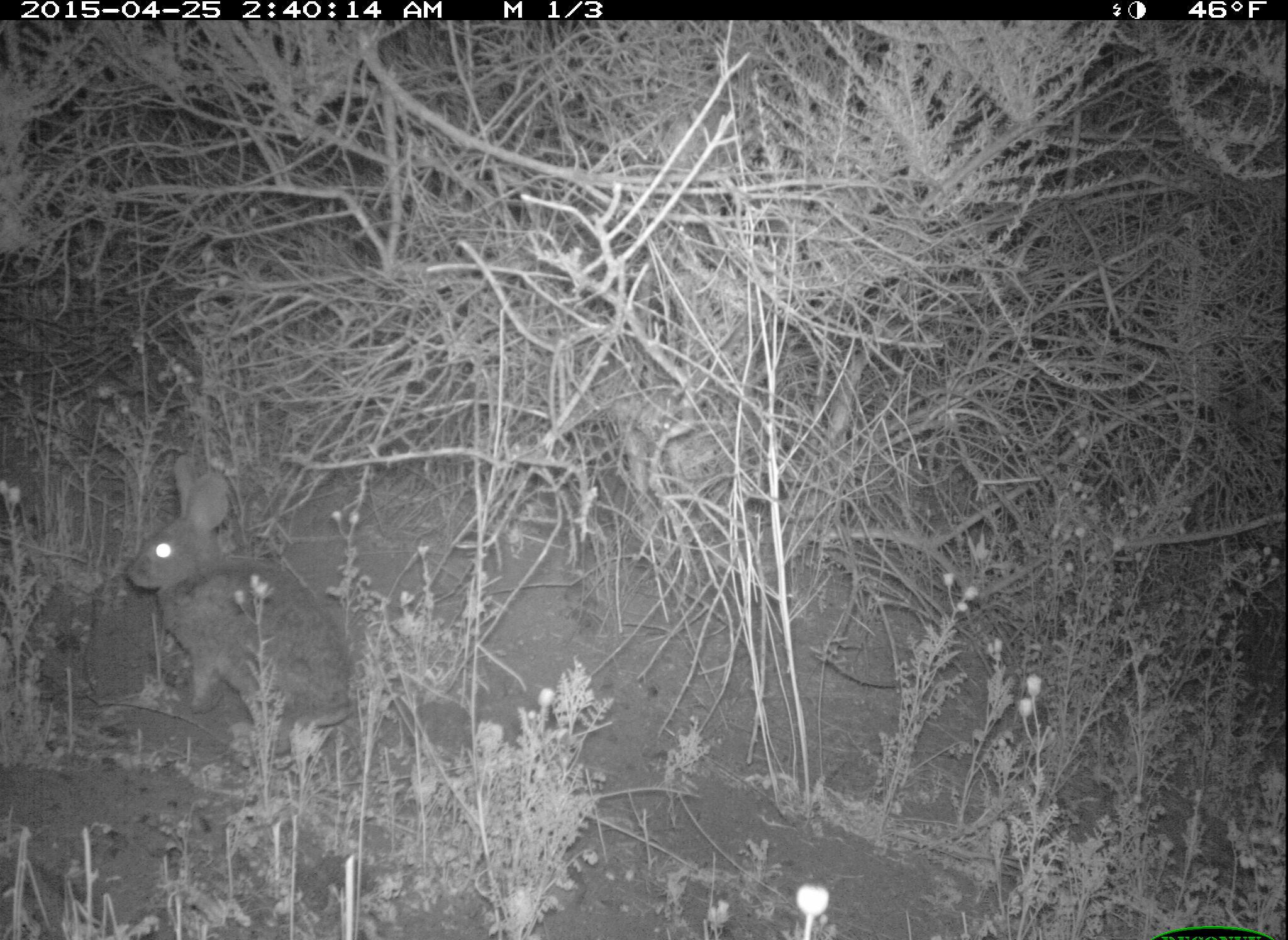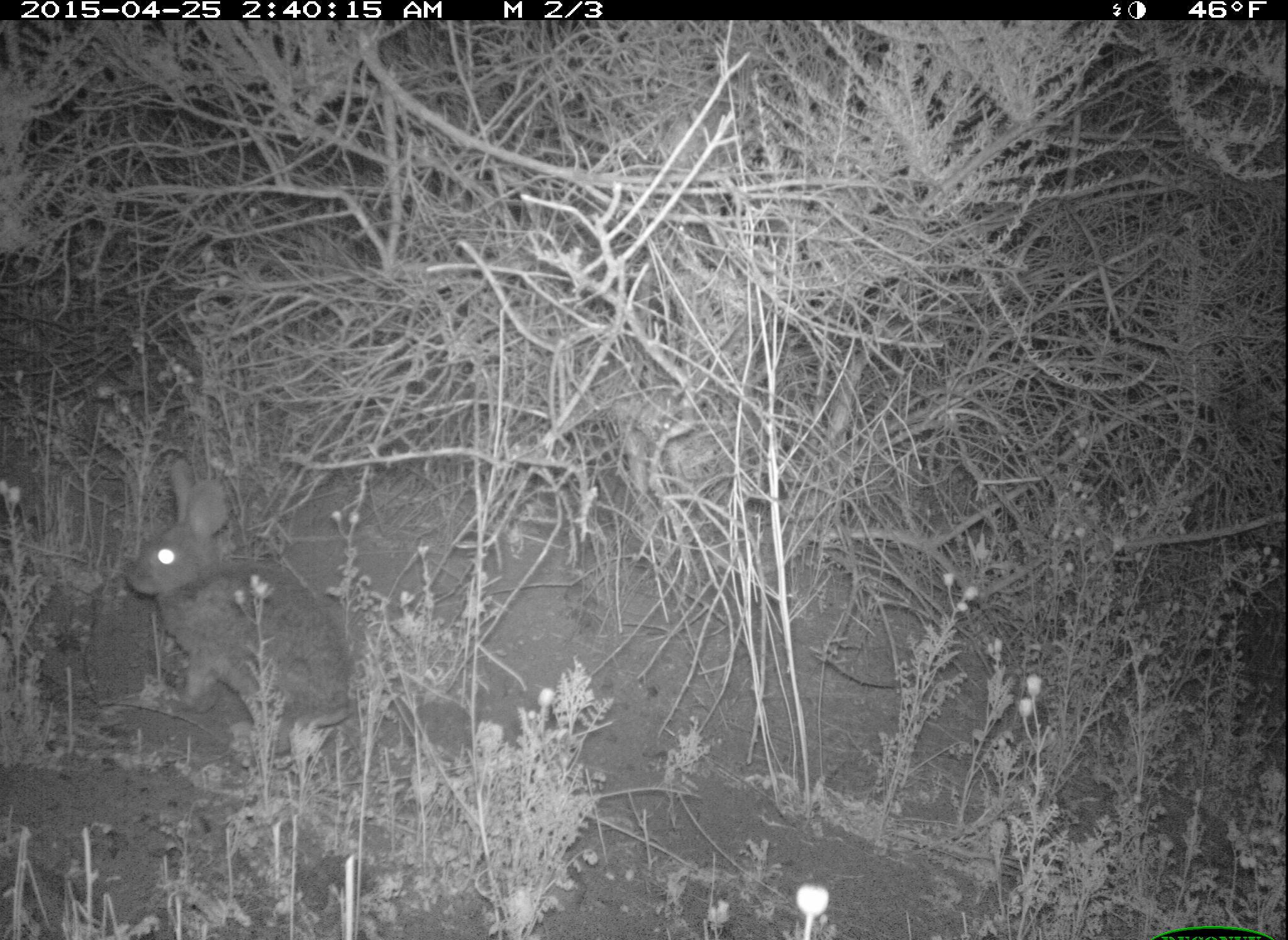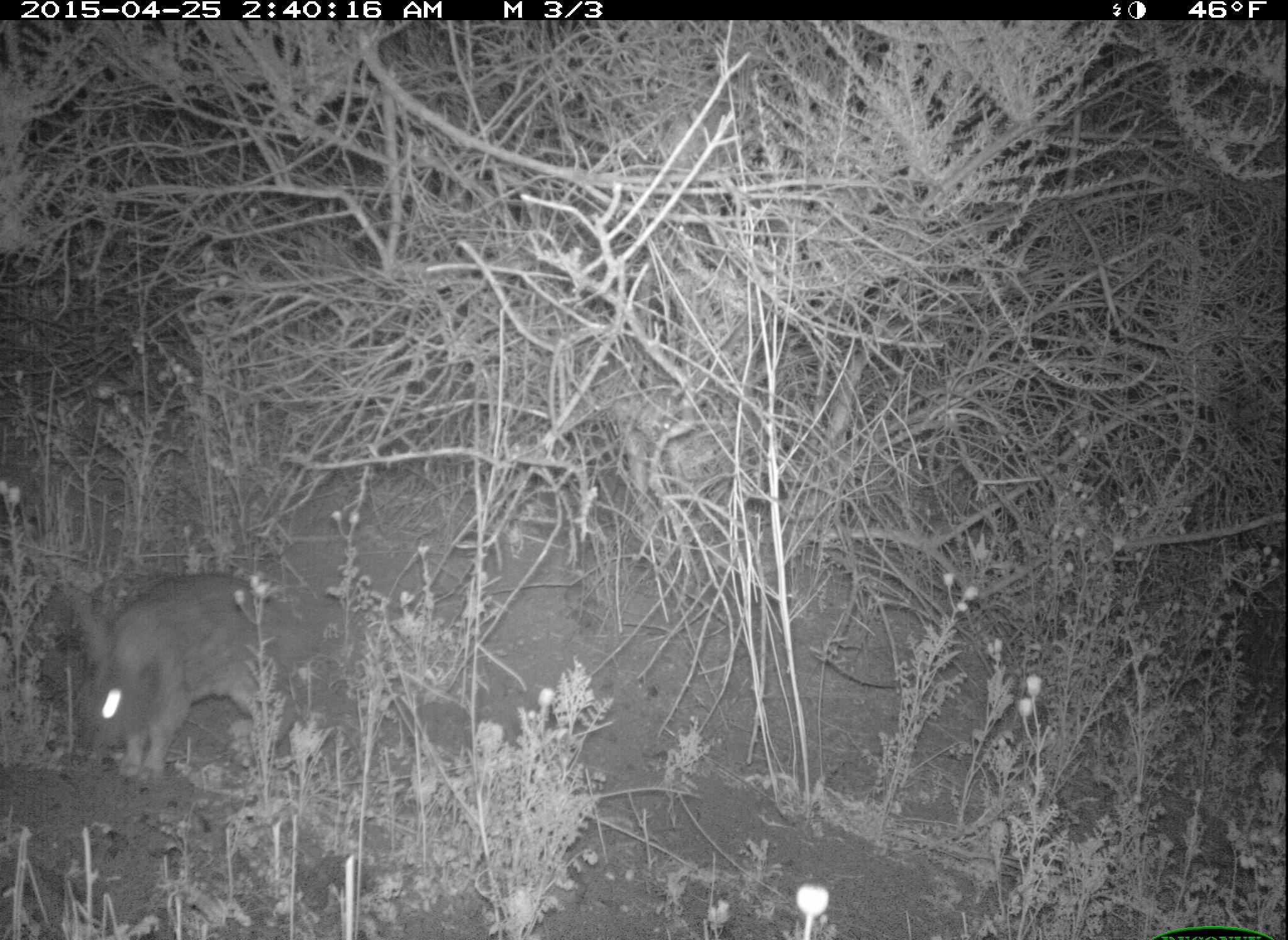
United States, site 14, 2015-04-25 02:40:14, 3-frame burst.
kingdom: Animalia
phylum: Chordata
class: Mammalia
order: Lagomorpha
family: Leporidae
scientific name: Leporidae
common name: rabbits and hares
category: rabbit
Rabbit (rabbits and hares) (Leporidae).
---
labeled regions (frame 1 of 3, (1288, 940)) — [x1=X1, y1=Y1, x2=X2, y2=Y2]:
rabbit: [x1=125, y1=455, x2=357, y2=758]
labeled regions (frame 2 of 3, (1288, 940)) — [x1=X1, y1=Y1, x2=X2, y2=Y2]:
rabbit: [x1=125, y1=458, x2=356, y2=757]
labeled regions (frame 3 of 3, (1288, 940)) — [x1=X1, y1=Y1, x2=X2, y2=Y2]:
rabbit: [x1=63, y1=567, x2=319, y2=782]